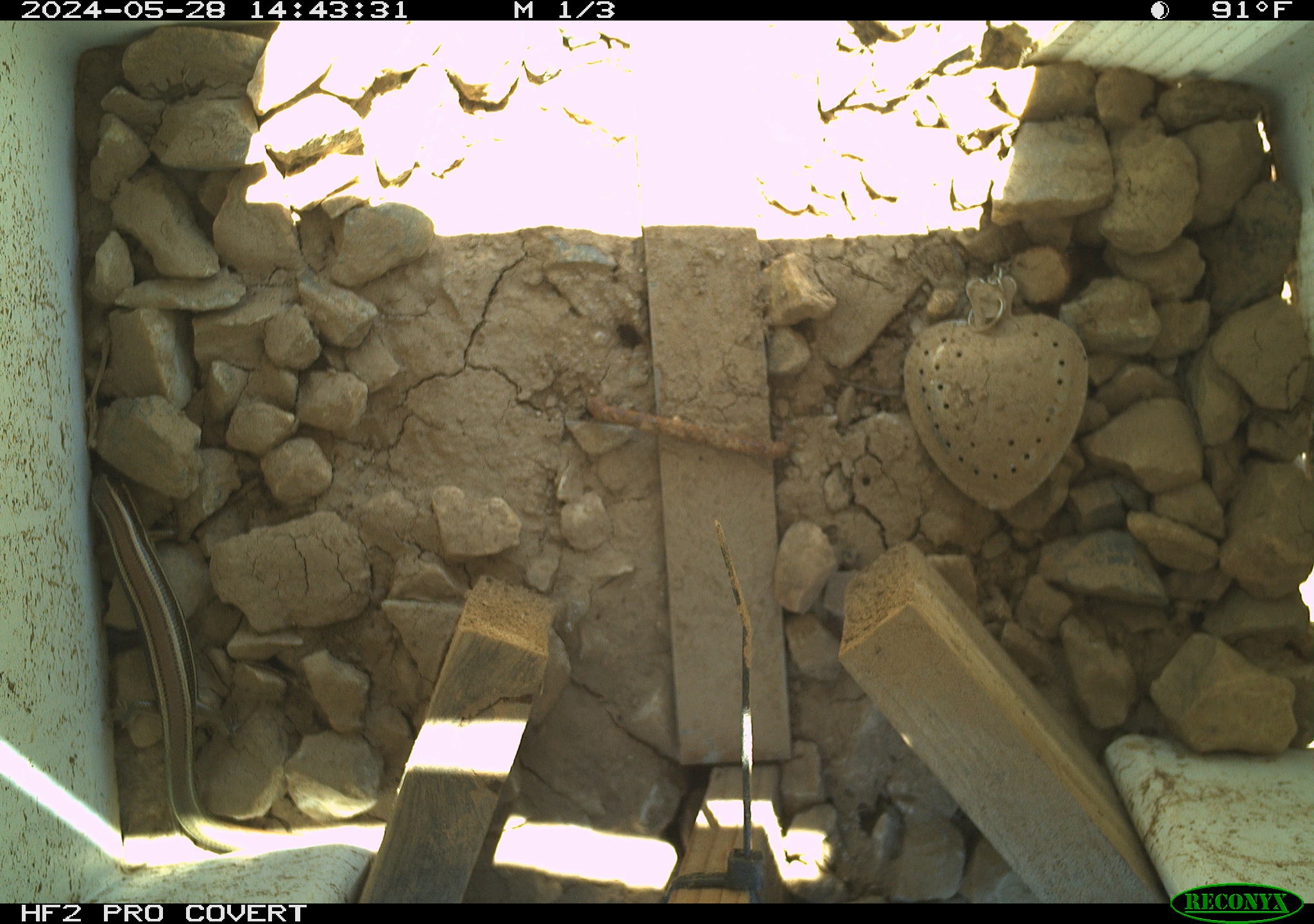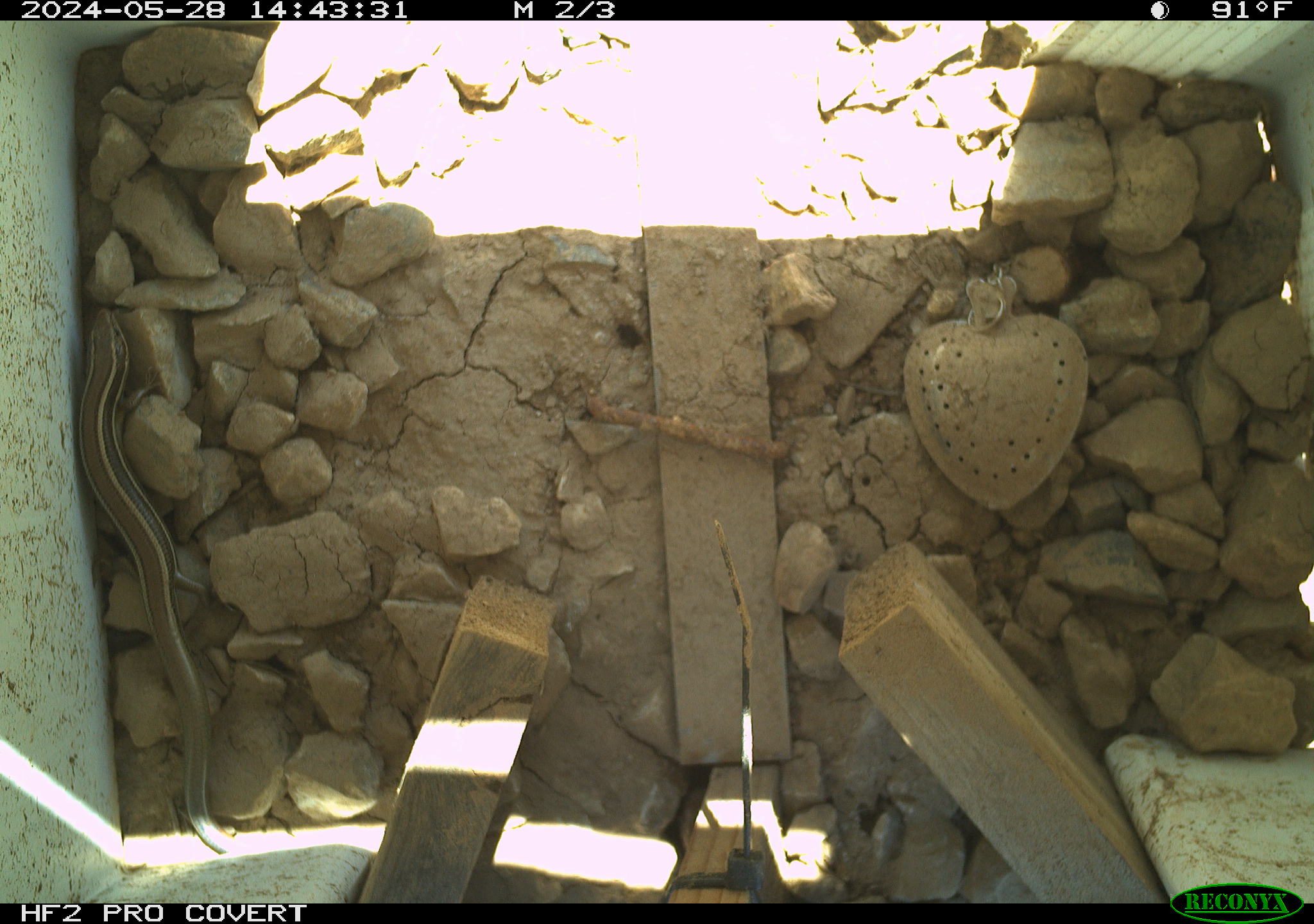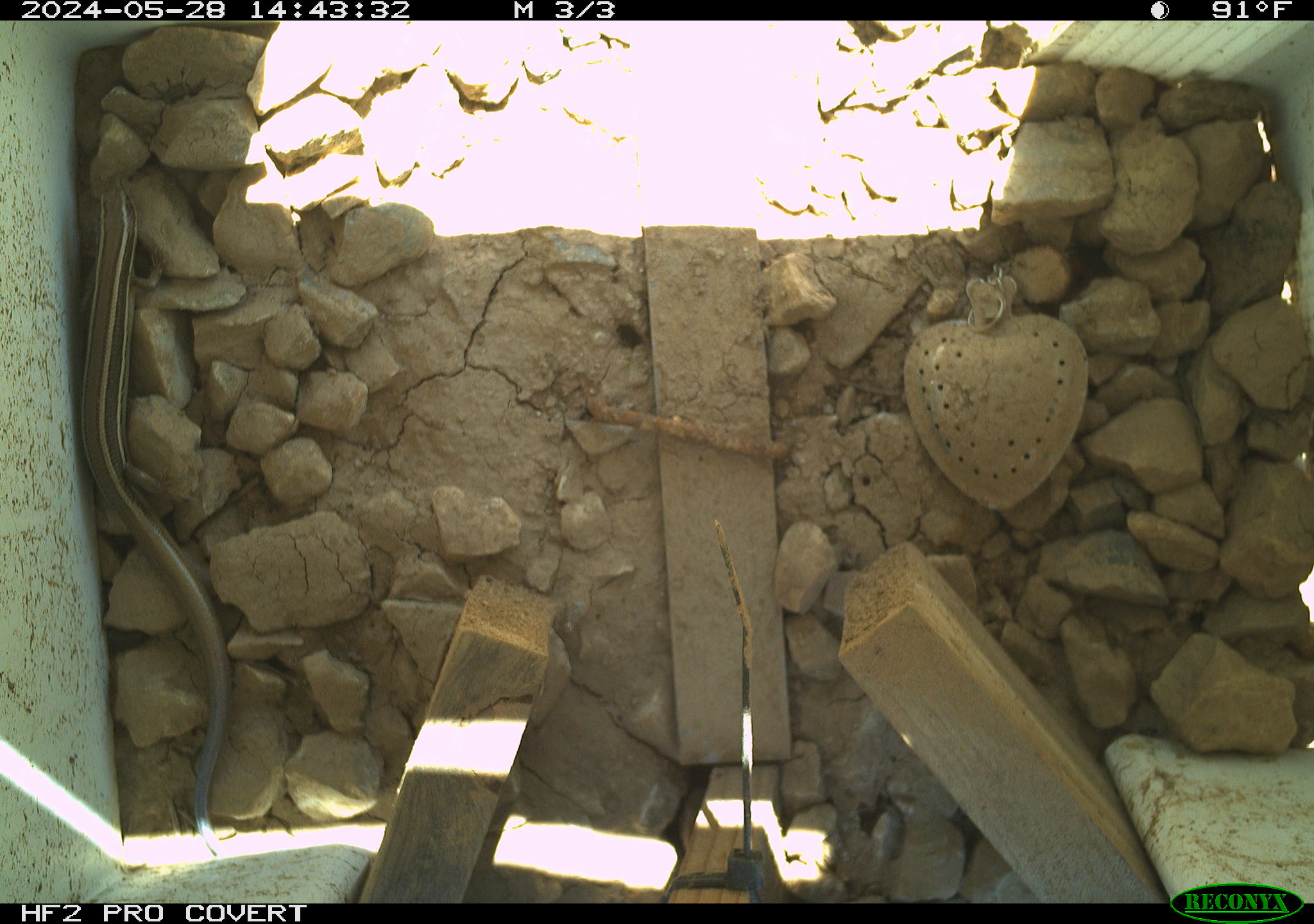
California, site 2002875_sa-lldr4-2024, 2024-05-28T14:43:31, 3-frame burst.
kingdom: Animalia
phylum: Chordata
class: Reptilia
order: Squamata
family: Scincidae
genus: Plestiodon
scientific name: Plestiodon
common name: blue-tailed skinks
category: plestiodon species